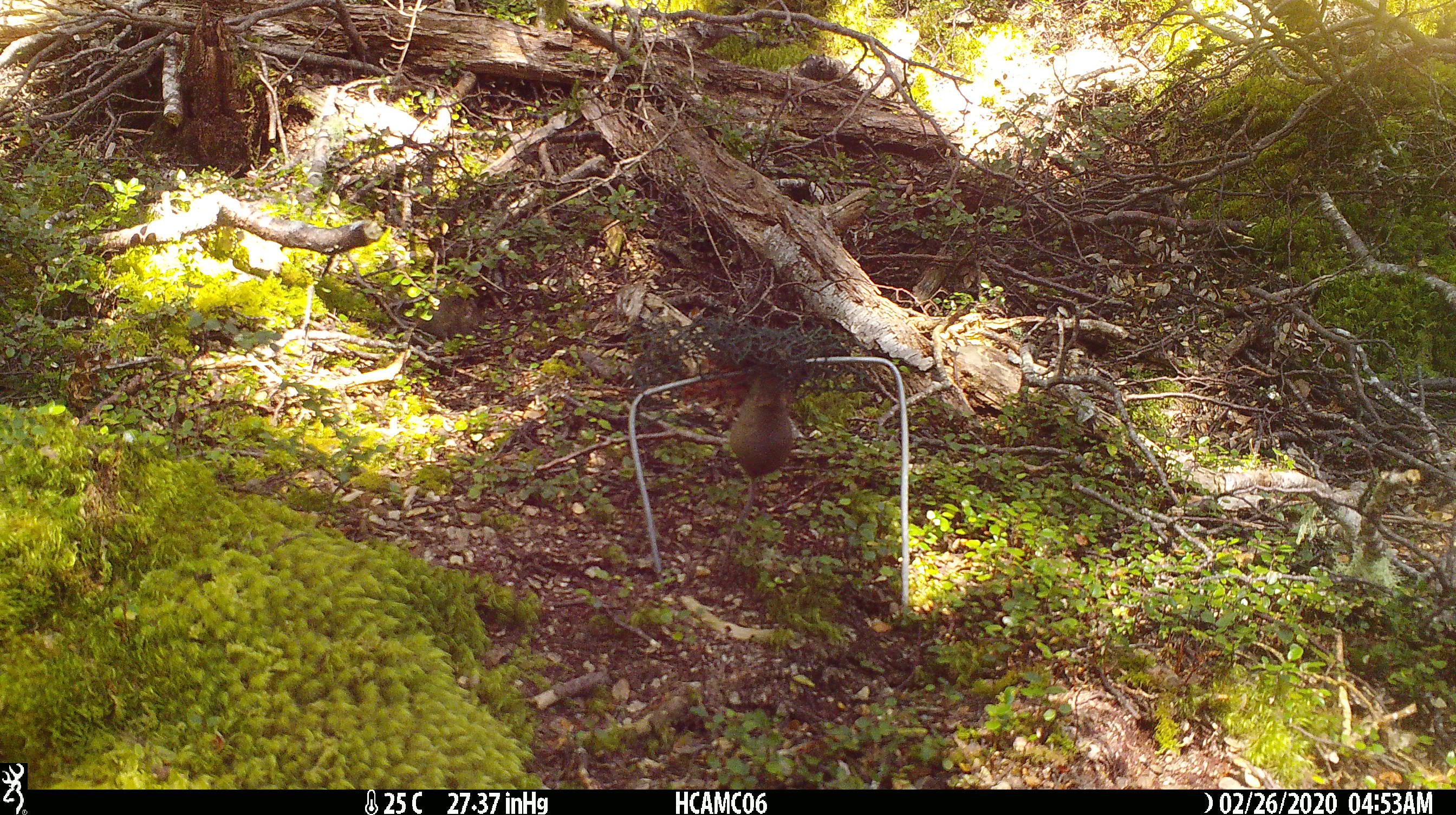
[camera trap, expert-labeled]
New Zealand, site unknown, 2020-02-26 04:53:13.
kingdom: Animalia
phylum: Chordata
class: Mammalia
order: Rodentia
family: Muridae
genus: Mus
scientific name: Mus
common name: mouse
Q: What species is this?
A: Mouse (Mus).